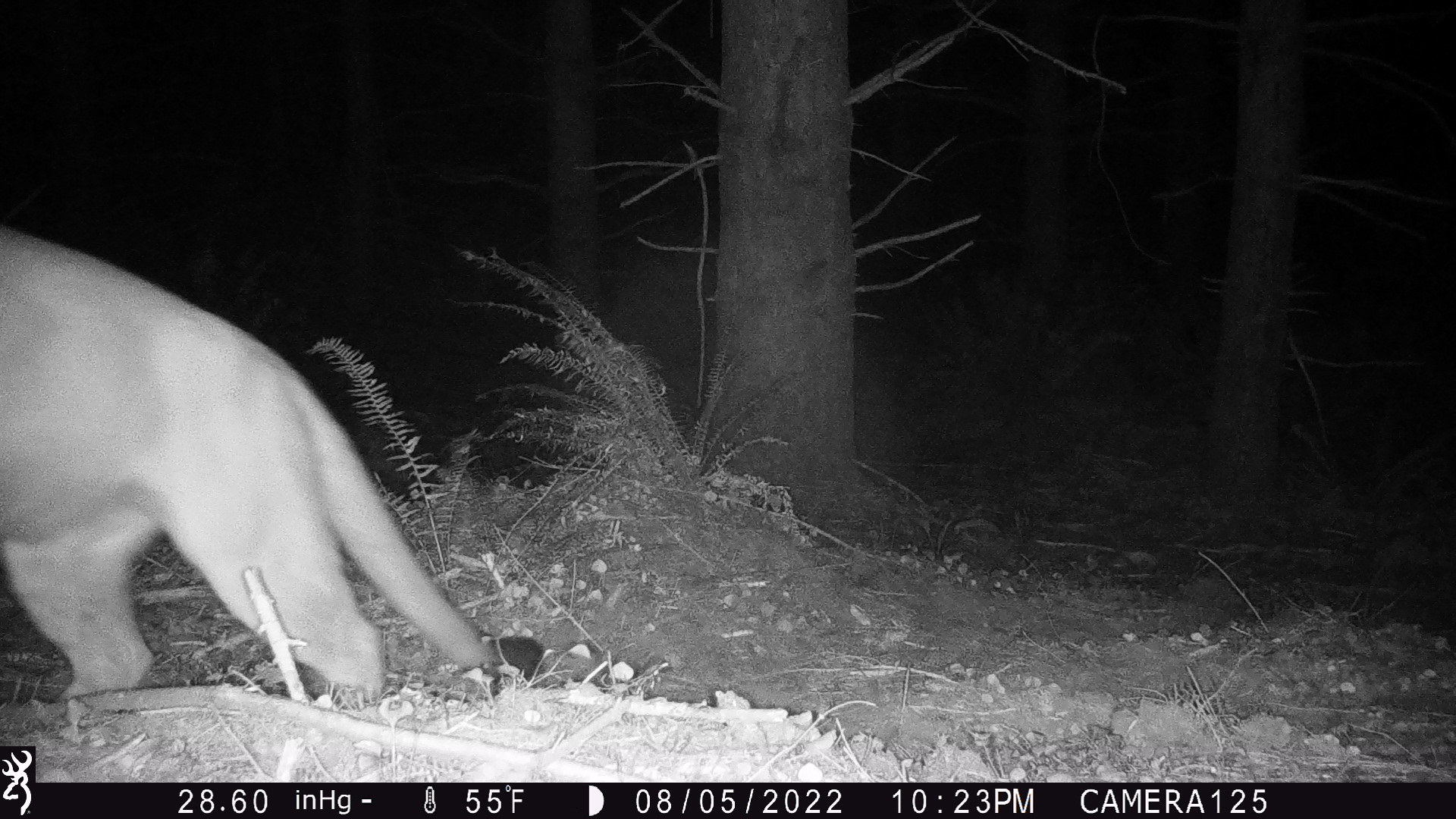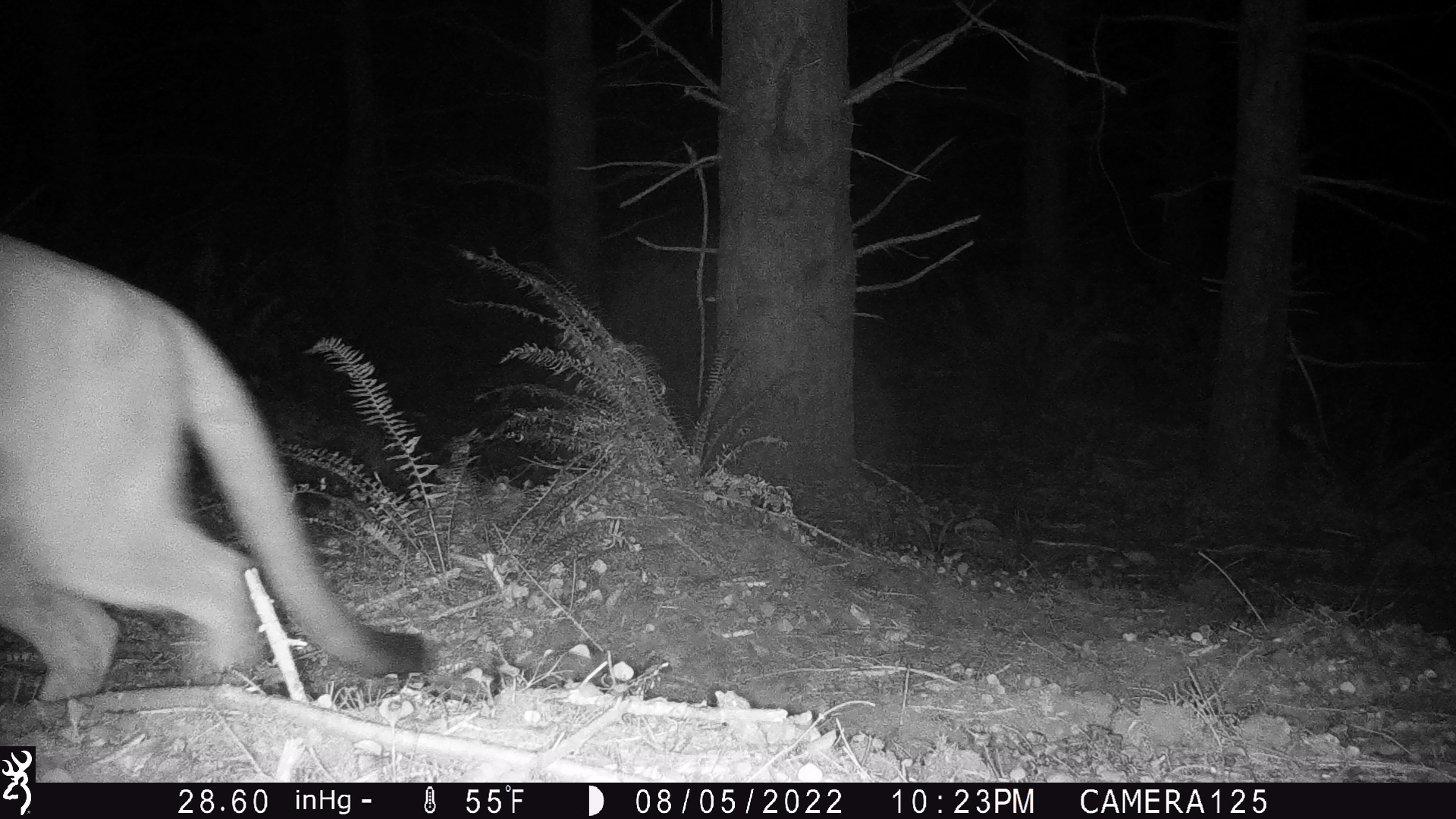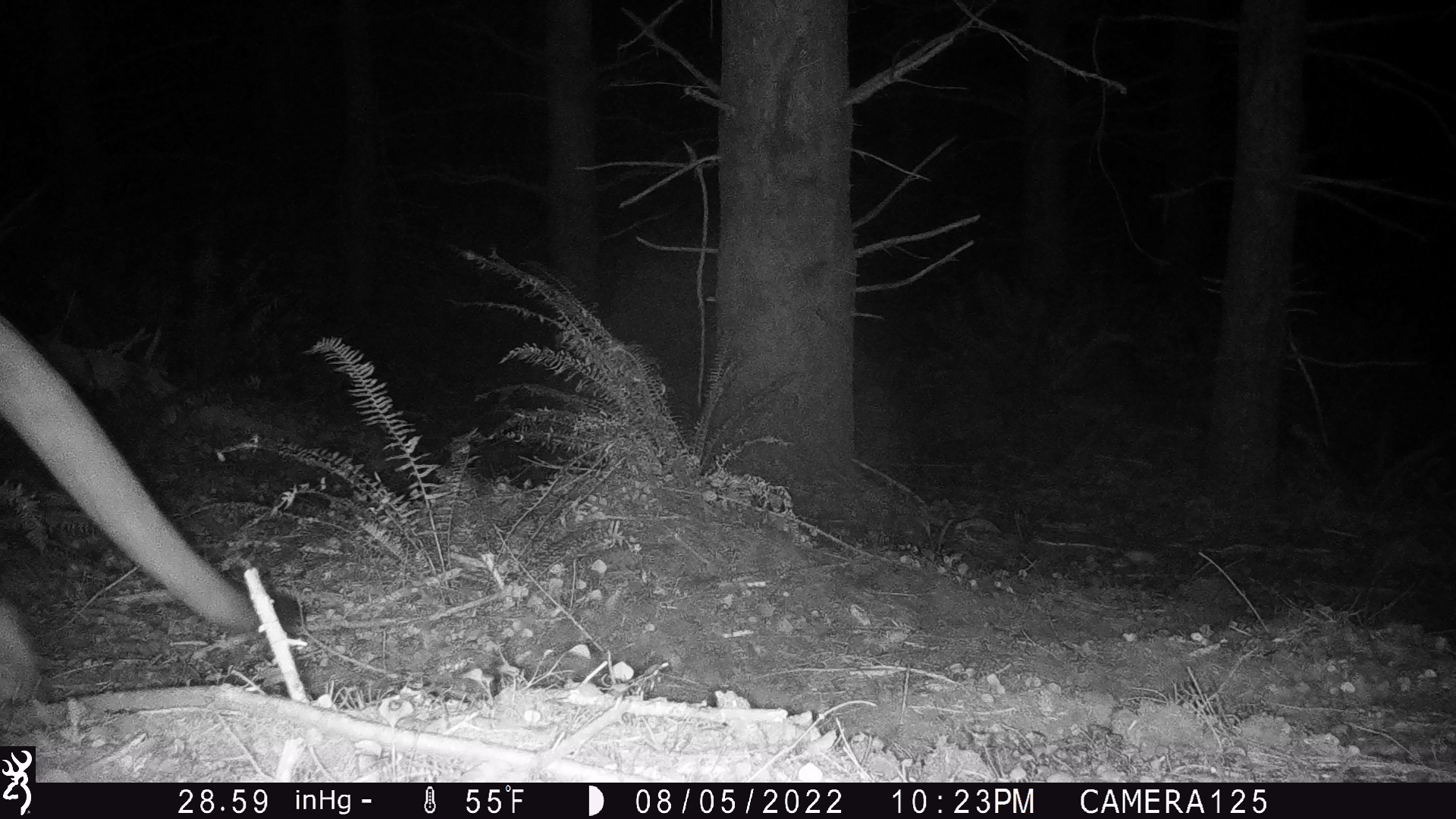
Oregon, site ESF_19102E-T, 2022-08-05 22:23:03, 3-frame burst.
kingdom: Animalia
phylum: Chordata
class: Mammalia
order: Carnivora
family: Felidae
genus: Puma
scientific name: Puma concolor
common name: cougar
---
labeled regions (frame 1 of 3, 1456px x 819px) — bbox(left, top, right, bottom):
cougar: bbox(1, 219, 584, 737)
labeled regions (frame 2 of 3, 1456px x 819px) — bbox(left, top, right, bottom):
cougar: bbox(4, 226, 456, 729)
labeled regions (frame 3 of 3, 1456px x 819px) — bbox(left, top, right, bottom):
cougar: bbox(0, 295, 326, 694)